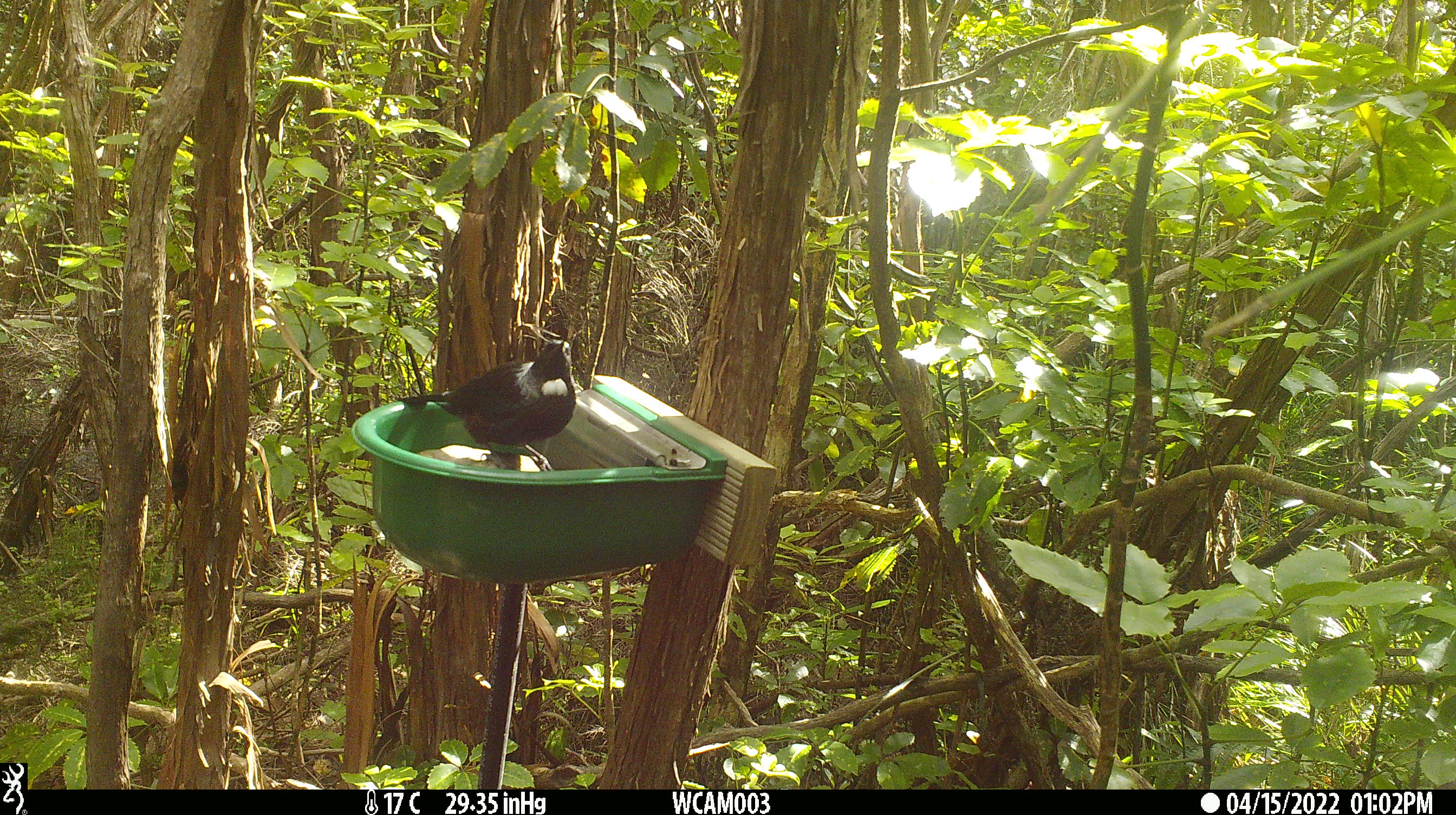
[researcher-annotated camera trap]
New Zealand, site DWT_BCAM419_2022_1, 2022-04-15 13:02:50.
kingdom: Animalia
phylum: Chordata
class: Aves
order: Passeriformes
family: Meliphagidae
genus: Prosthemadera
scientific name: Prosthemadera novaeseelandiae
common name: tui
Tui (Prosthemadera novaeseelandiae).